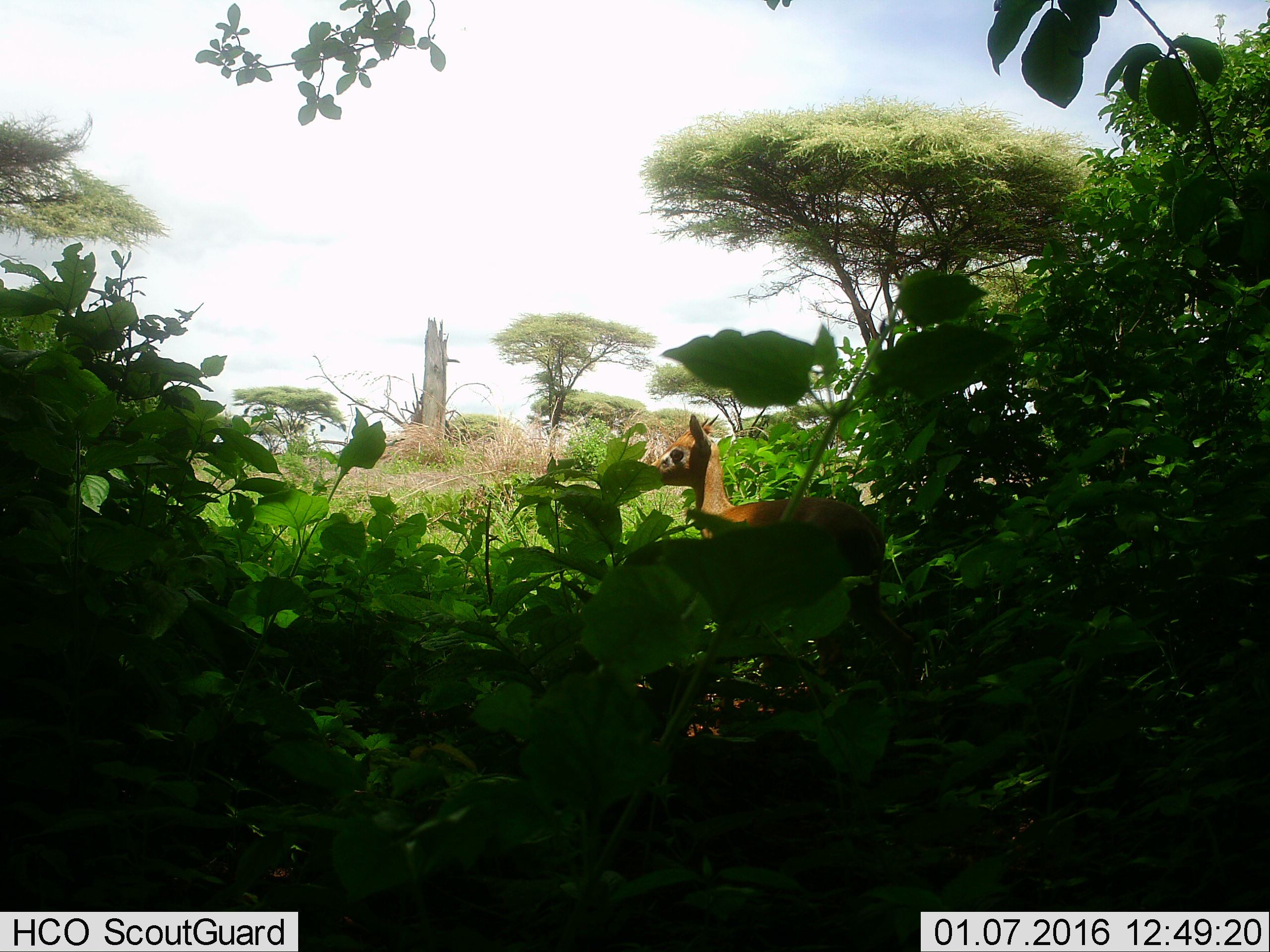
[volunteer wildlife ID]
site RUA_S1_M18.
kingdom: Animalia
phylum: Chordata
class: Mammalia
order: Artiodactyla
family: Bovidae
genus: Madoqua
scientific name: Madoqua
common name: dik-dik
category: dikdik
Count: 1.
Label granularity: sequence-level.